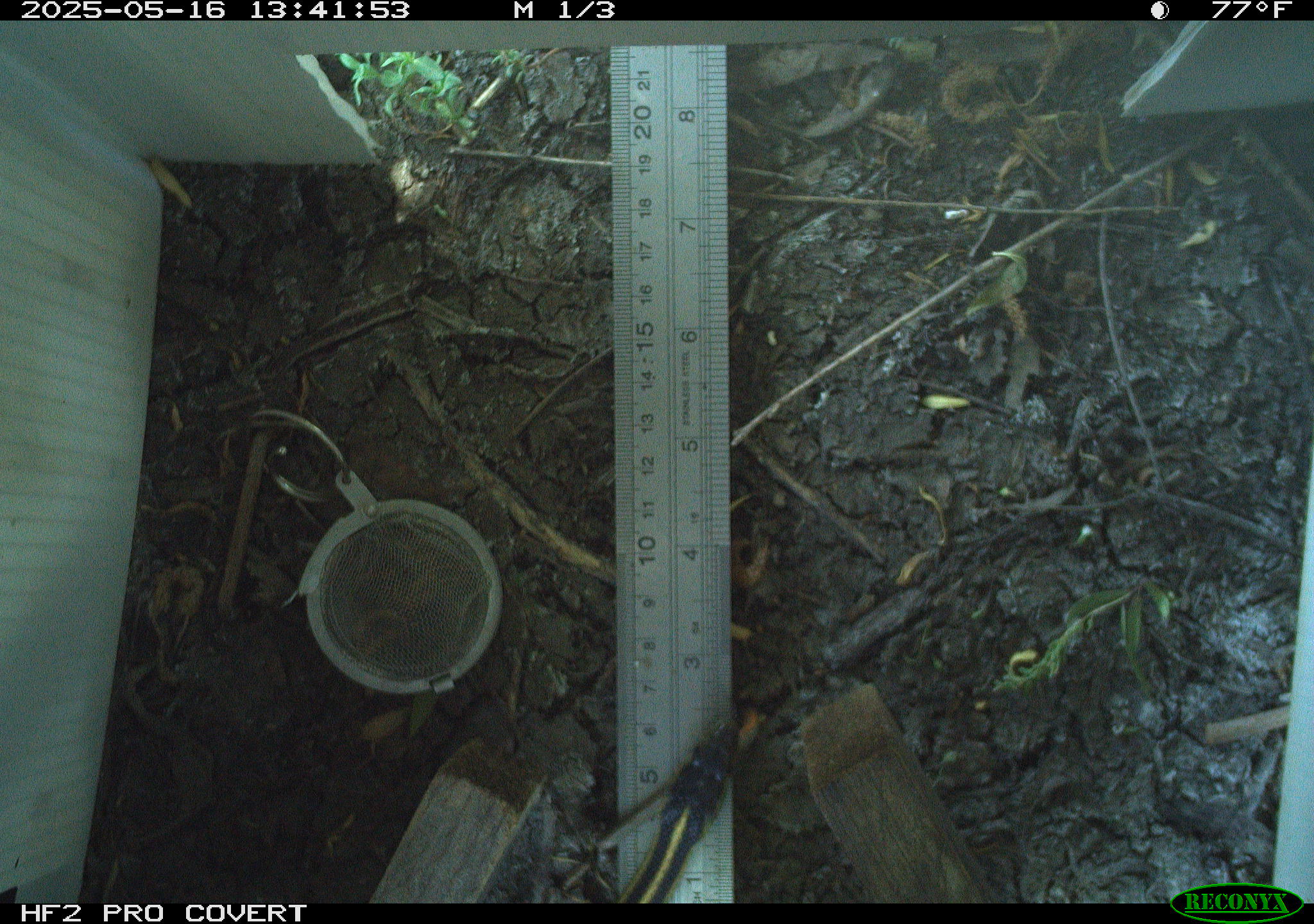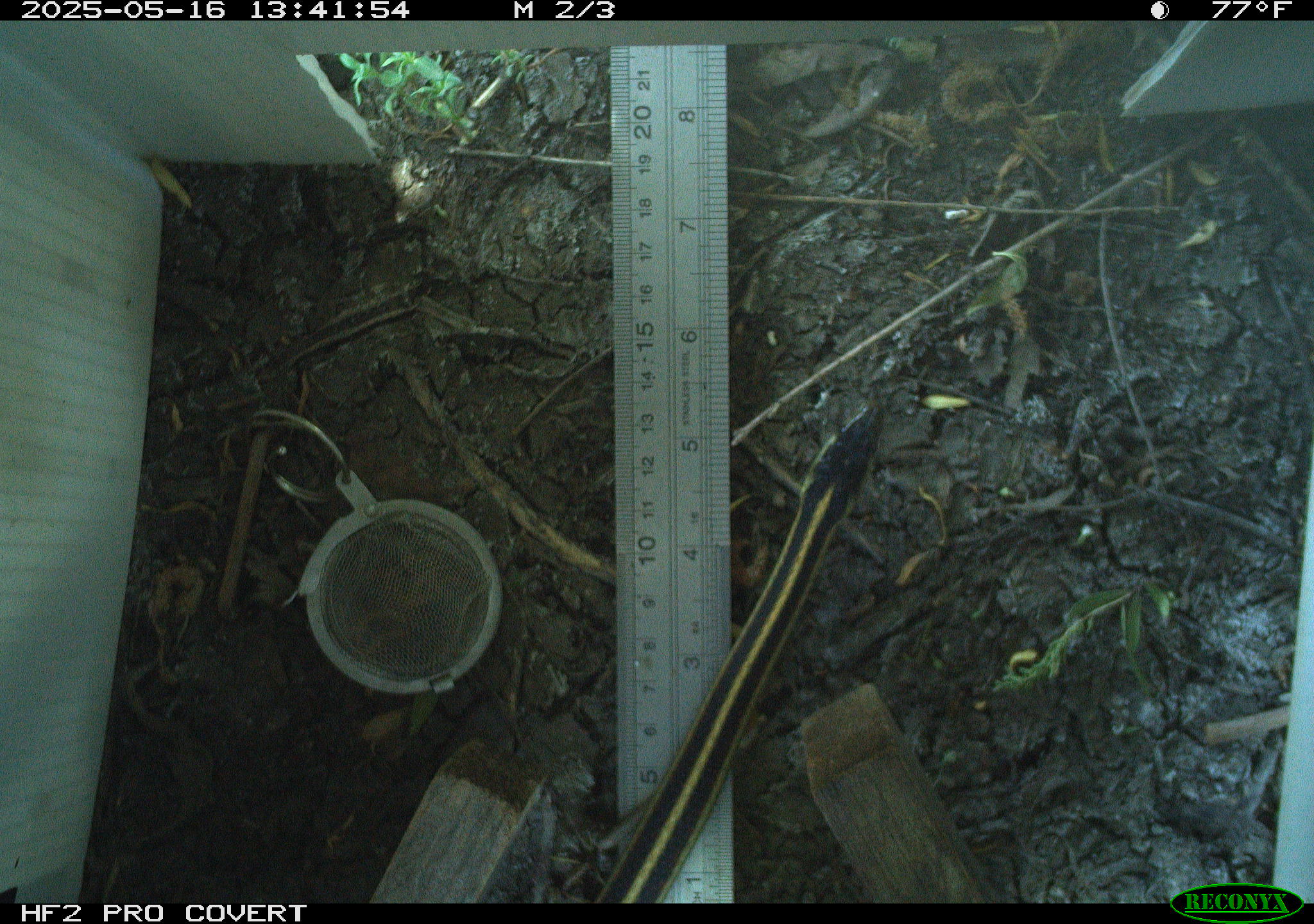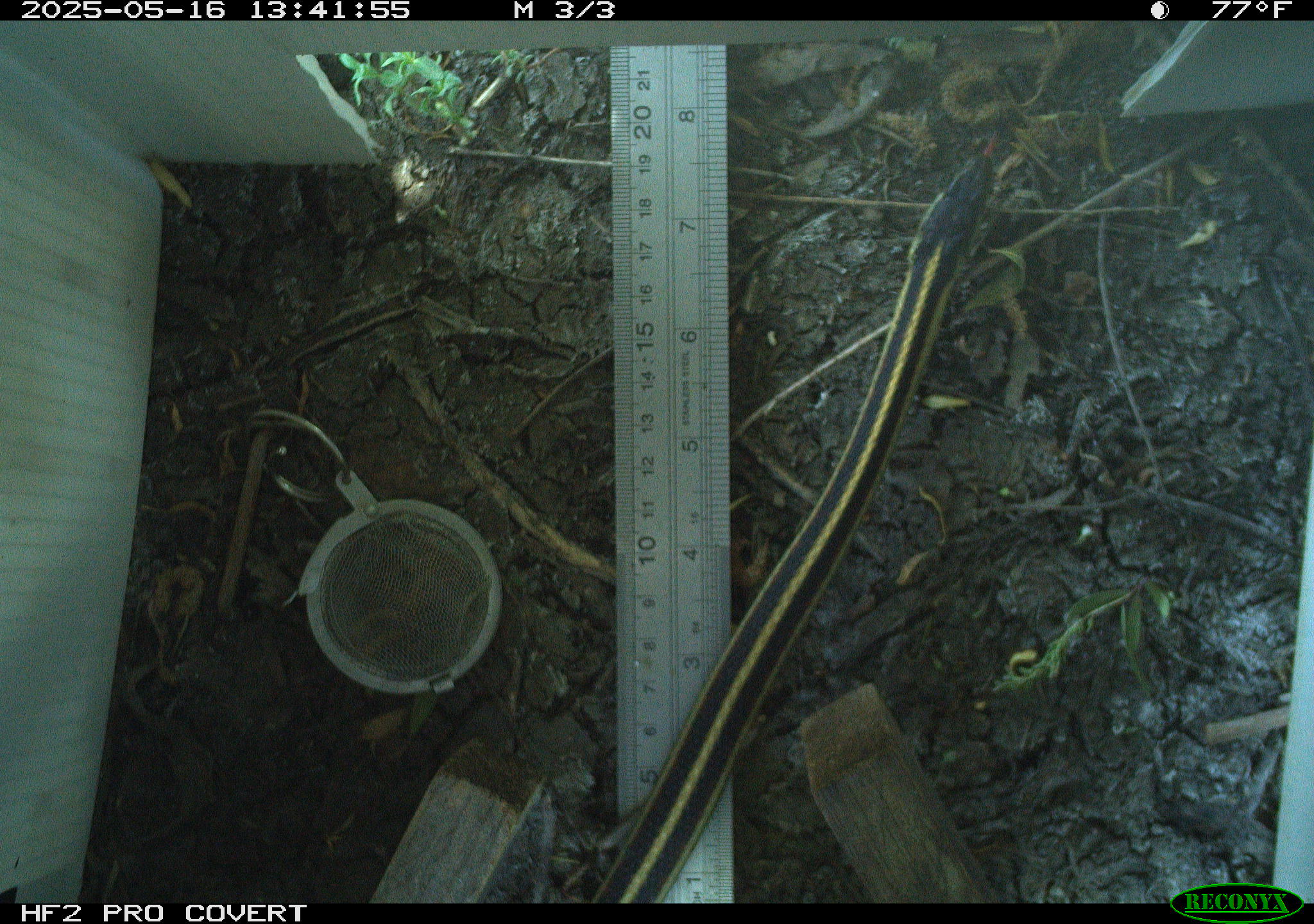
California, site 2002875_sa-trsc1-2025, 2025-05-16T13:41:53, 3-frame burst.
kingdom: Animalia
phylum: Chordata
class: Reptilia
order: Squamata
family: Colubridae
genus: Thamnophis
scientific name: Thamnophis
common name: american gartersnakes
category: thamnophis species